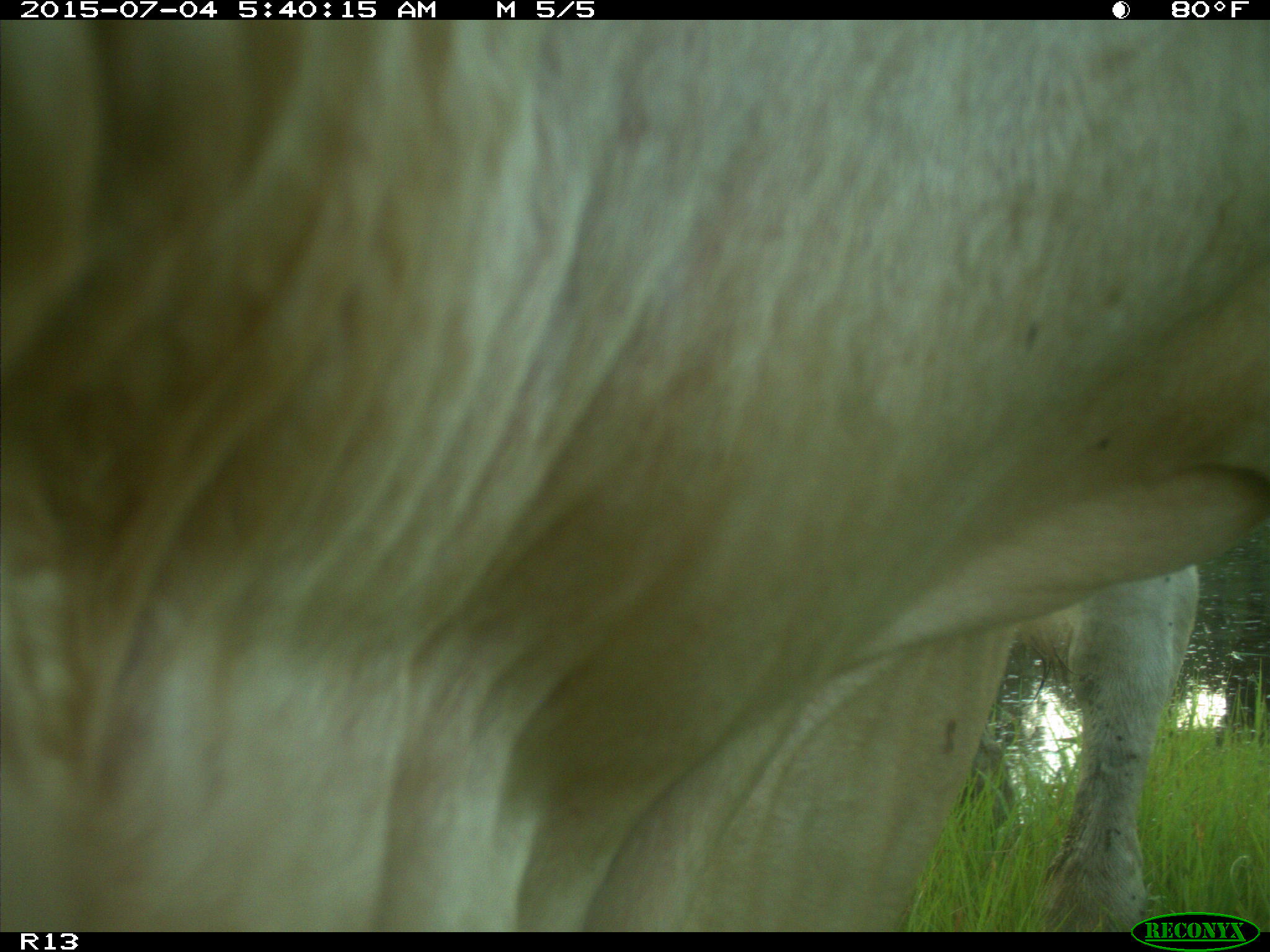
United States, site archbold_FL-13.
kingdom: Animalia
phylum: Chordata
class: Mammalia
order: Artiodactyla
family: Bovidae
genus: Bos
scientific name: Bos taurus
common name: domestic cow